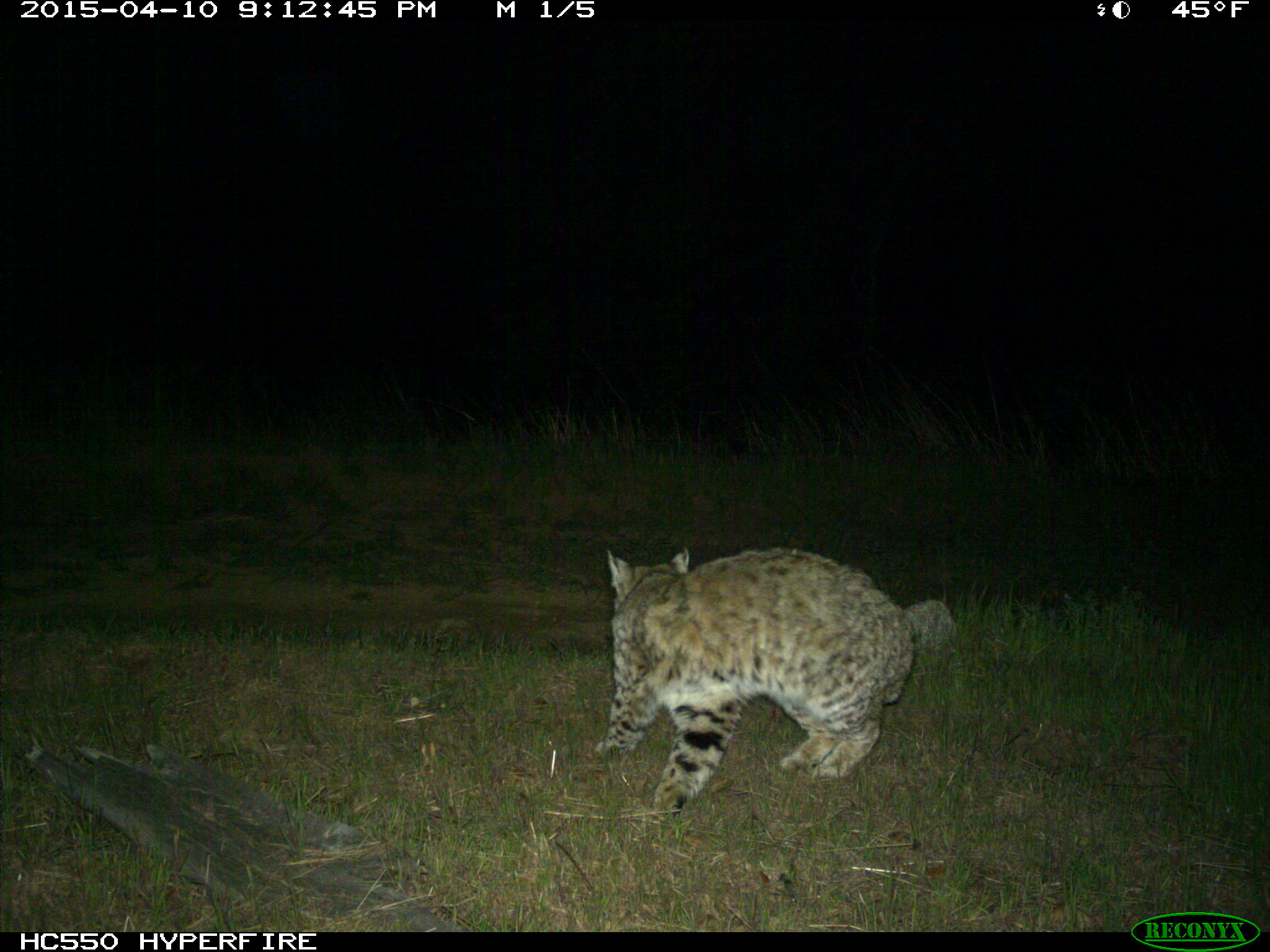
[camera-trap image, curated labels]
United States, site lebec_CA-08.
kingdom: Animalia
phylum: Chordata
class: Mammalia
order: Carnivora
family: Felidae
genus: Lynx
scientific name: Lynx rufus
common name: bobcat